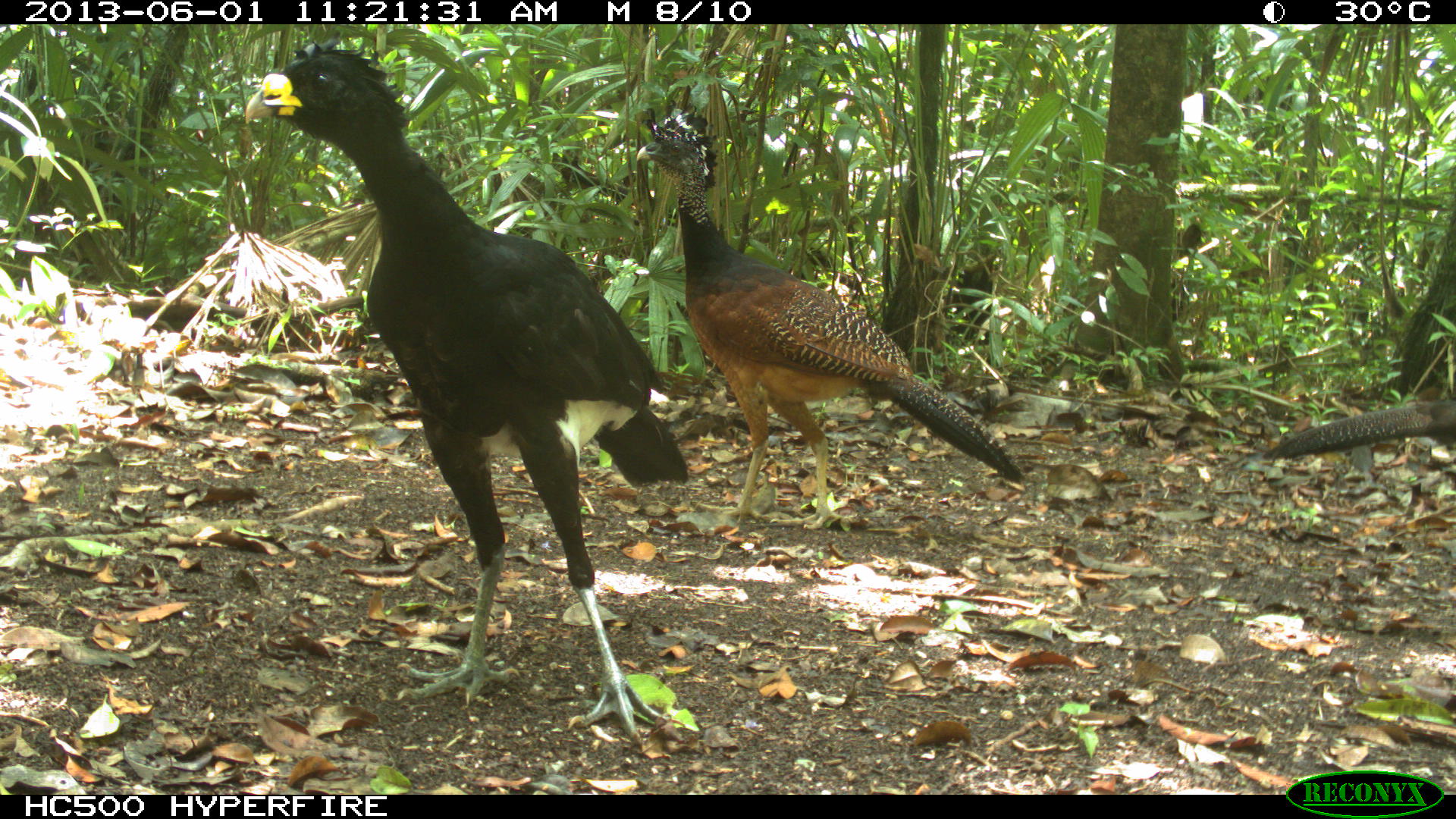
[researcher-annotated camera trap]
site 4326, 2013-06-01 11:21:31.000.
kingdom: Animalia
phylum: Chordata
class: Aves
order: Galliformes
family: Cracidae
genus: Crax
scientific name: Crax rubra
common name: great curassow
Crax rubra (great curassow), count 4.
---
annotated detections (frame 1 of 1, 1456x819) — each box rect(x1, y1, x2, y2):
crax rubra: rect(242, 37, 687, 746); rect(634, 96, 1026, 529); rect(1262, 398, 1456, 462)